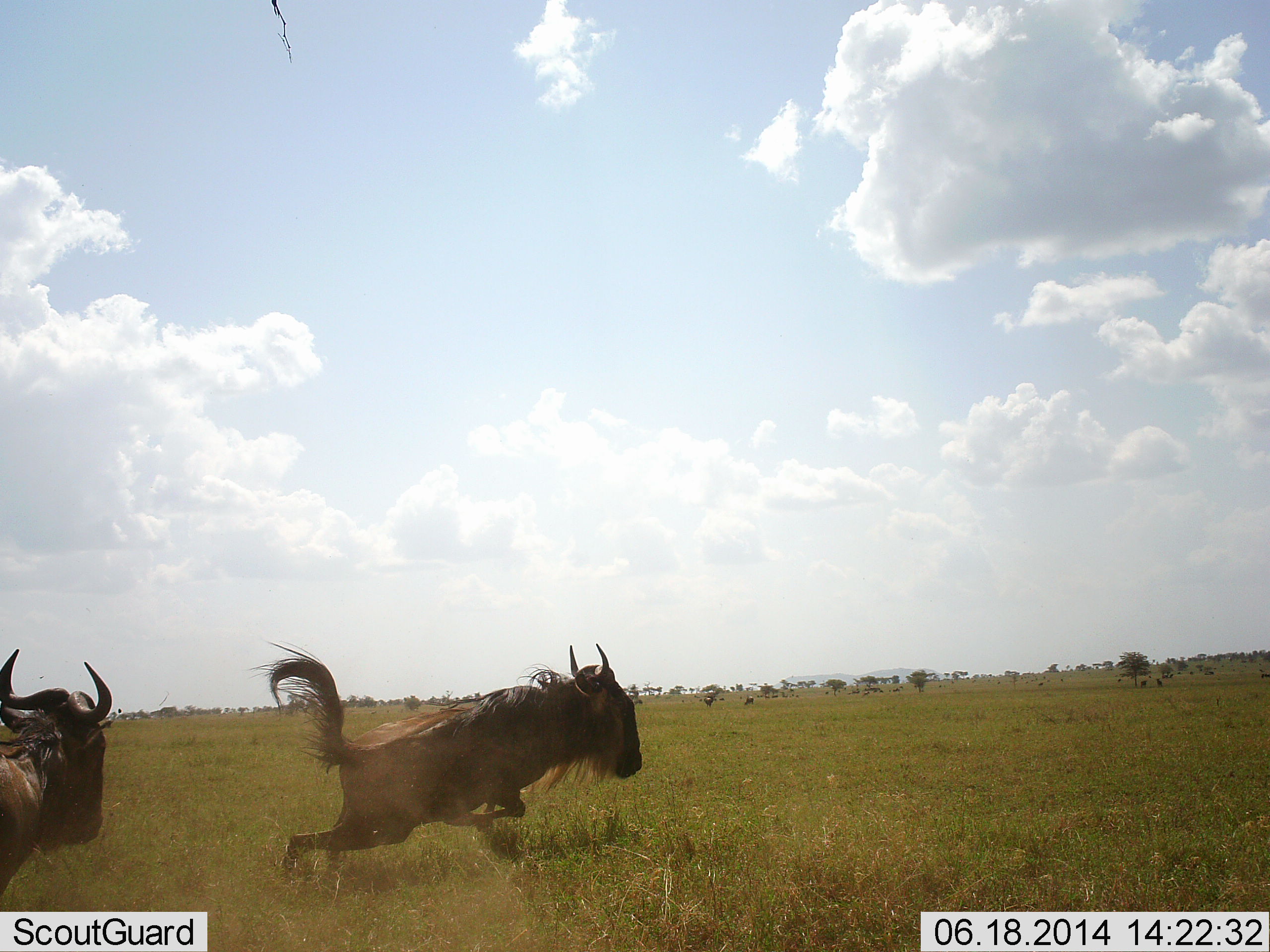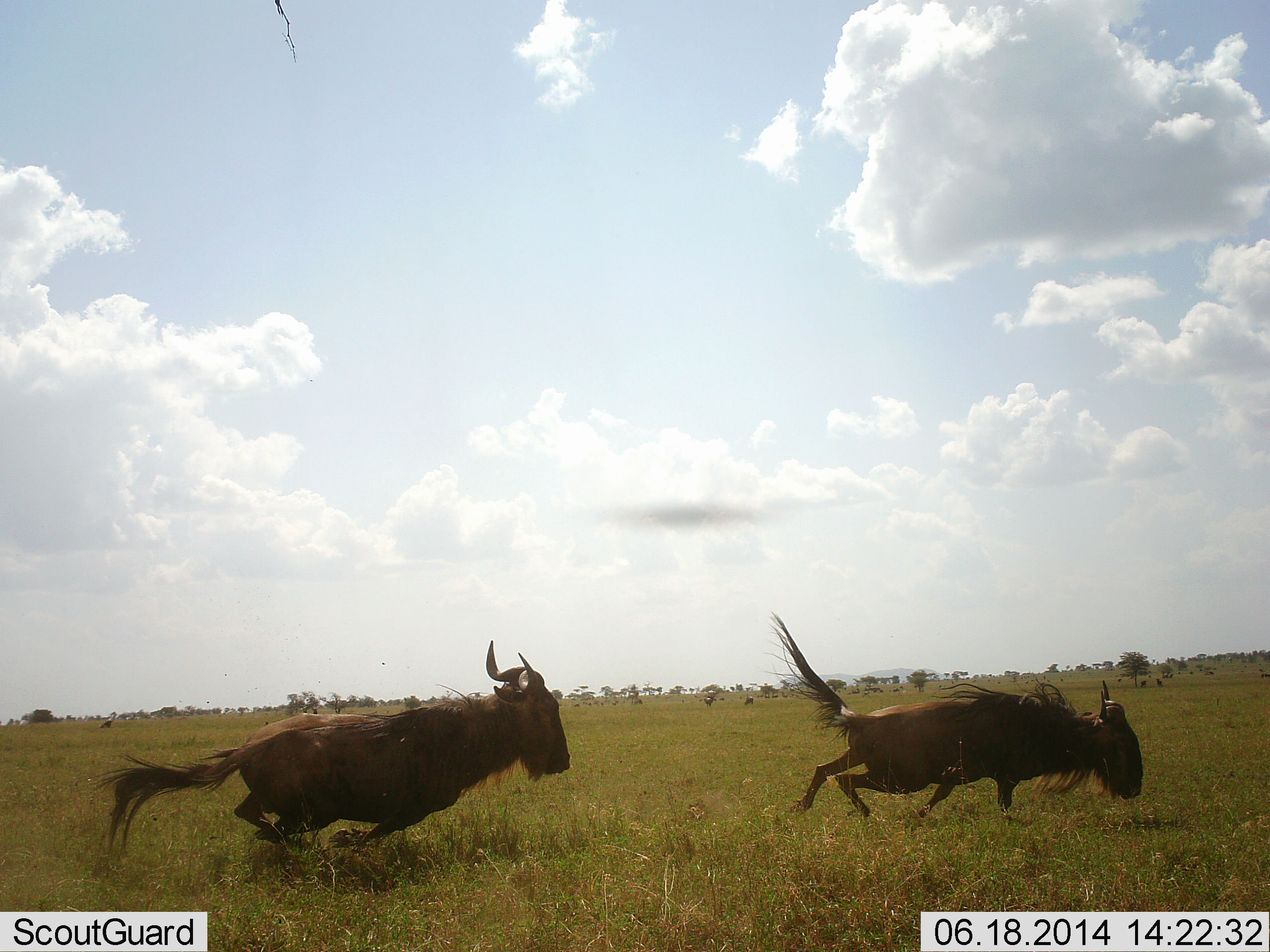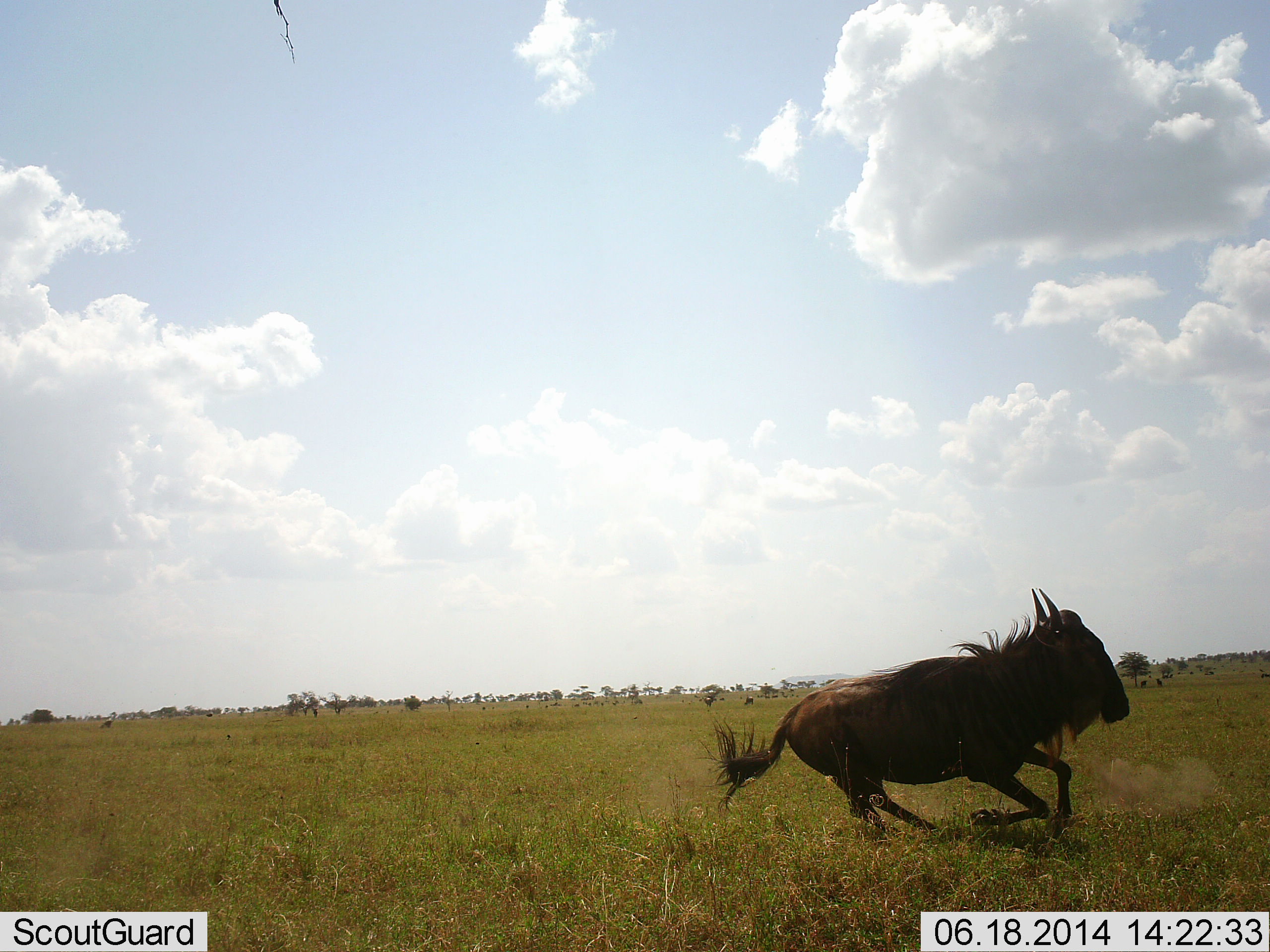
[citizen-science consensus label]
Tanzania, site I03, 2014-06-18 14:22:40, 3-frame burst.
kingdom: Animalia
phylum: Chordata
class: Mammalia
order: Artiodactyla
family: Bovidae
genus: Connochaetes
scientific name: Connochaetes taurinus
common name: blue wildebeest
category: wildebeest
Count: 2.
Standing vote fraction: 0%.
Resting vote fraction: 0%.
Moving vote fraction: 100%.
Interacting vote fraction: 27%.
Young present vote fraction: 0%.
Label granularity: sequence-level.